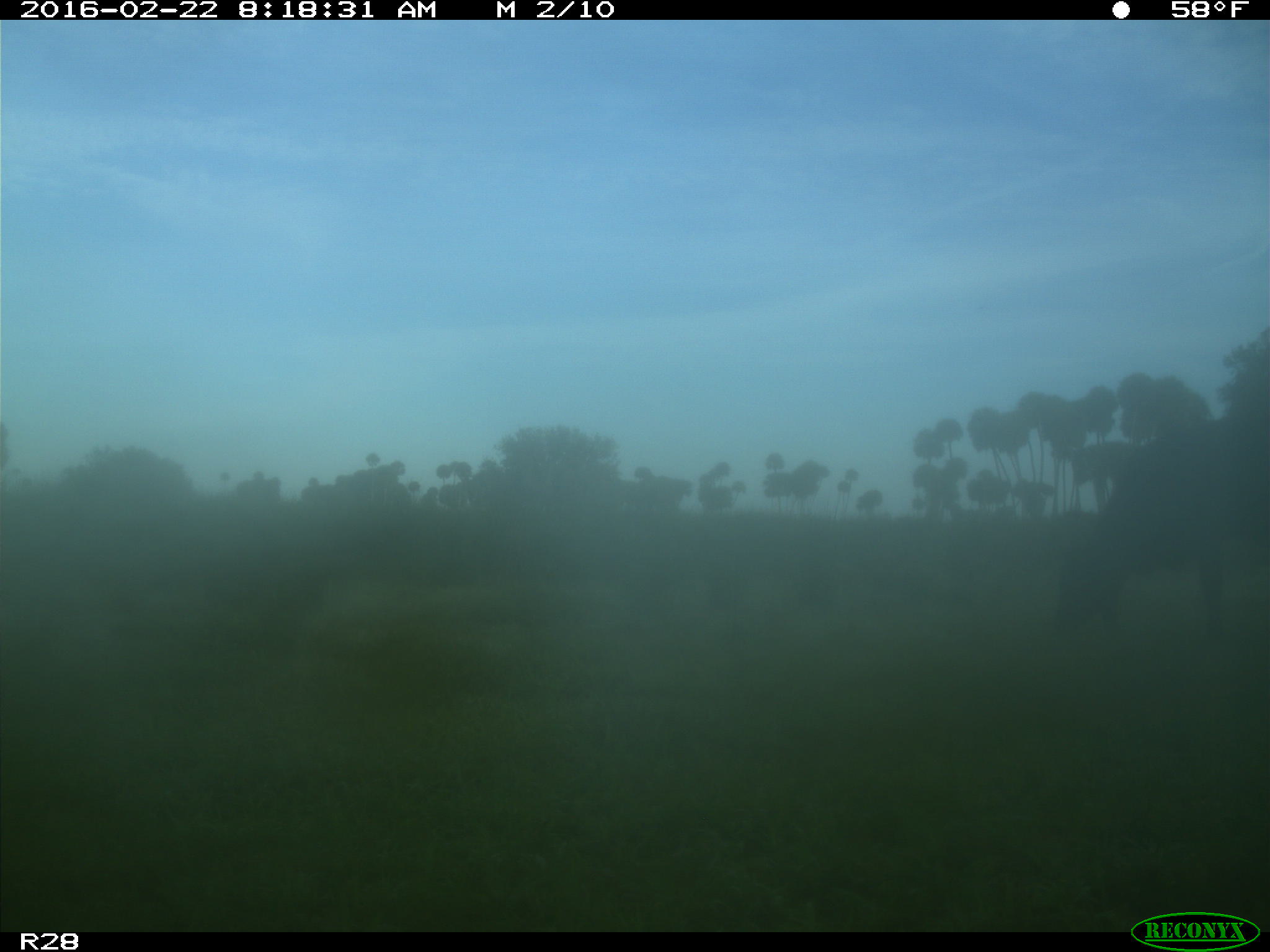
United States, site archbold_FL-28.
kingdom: Animalia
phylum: Chordata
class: Mammalia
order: Artiodactyla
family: Bovidae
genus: Bos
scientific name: Bos taurus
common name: domestic cow